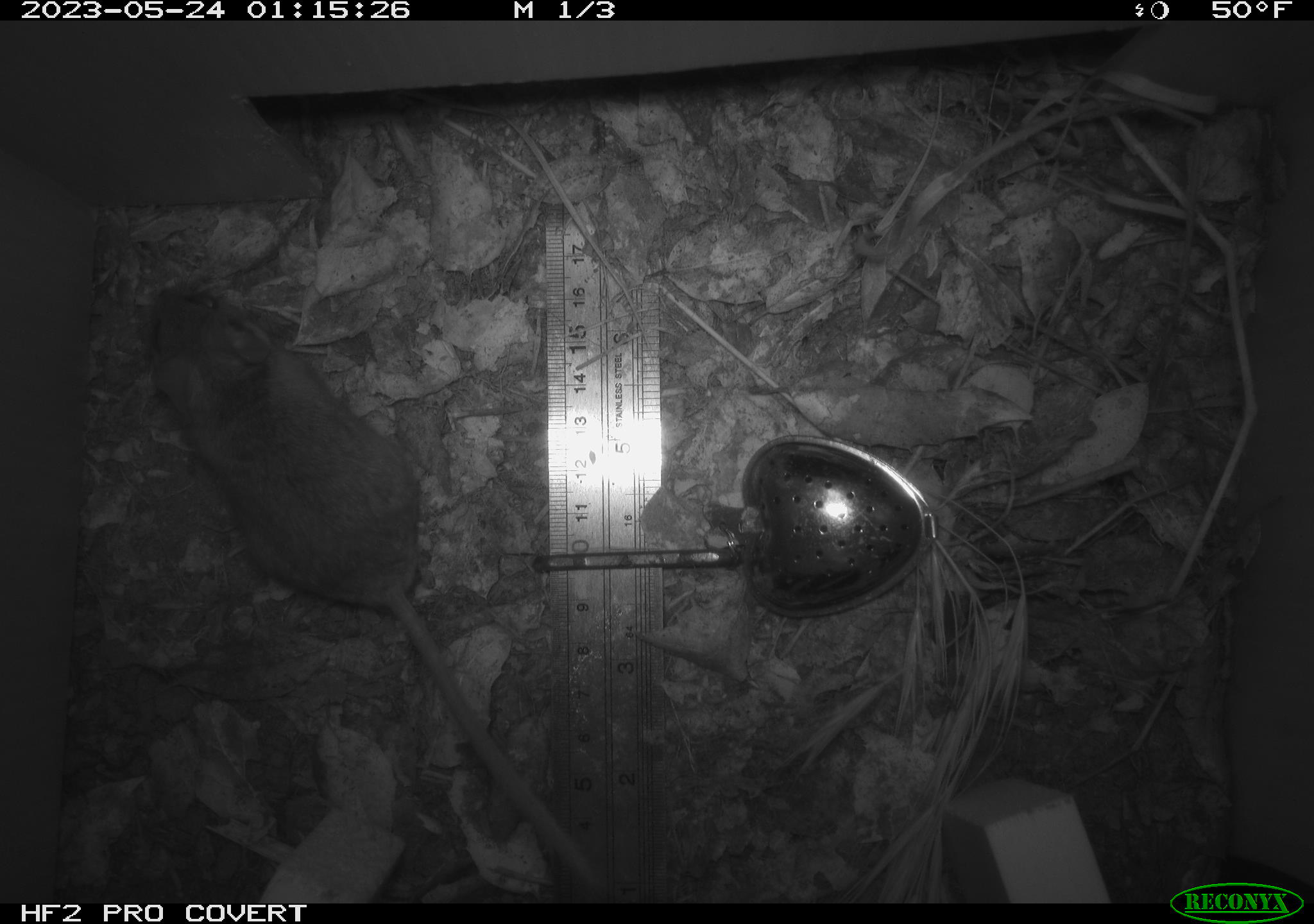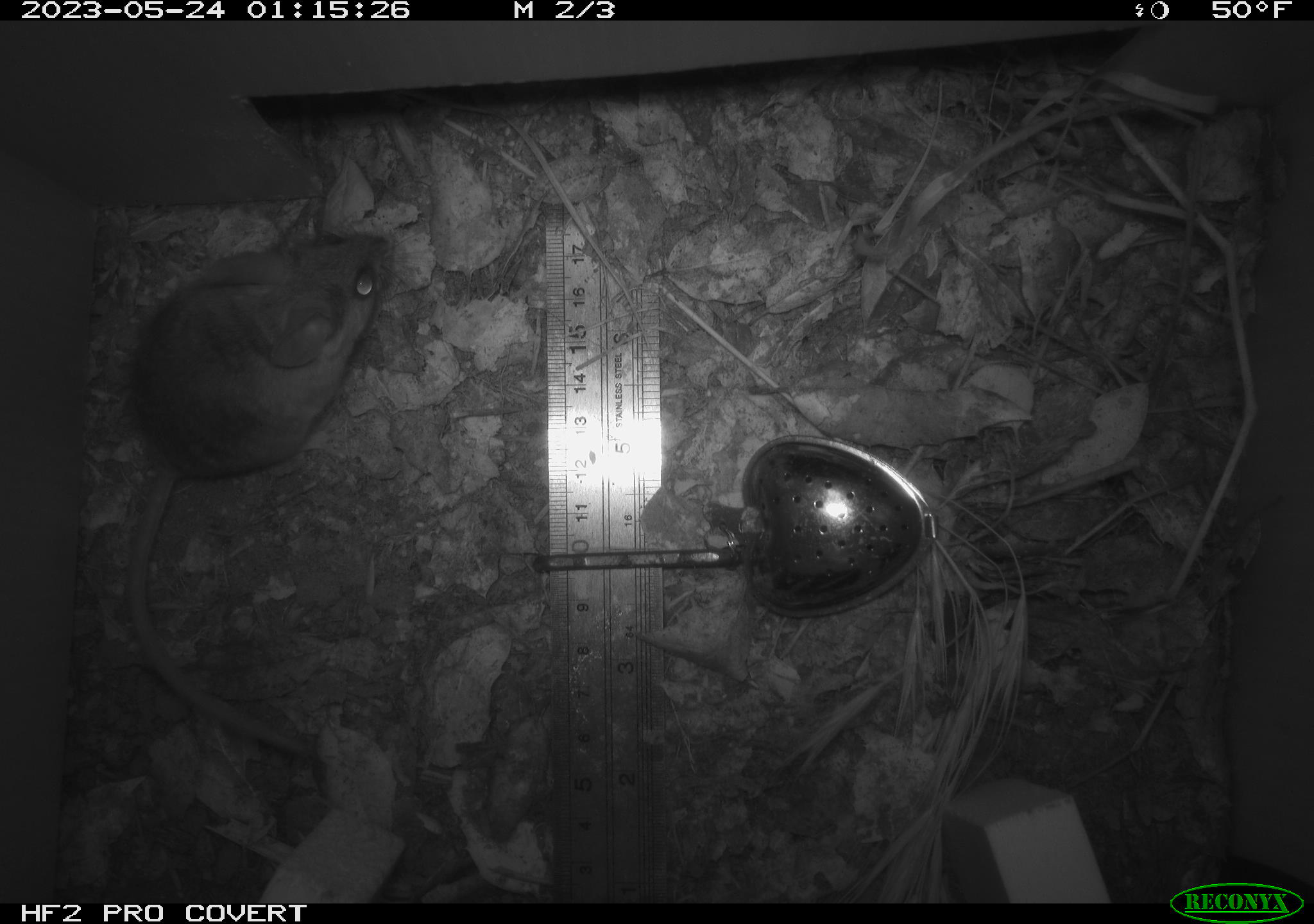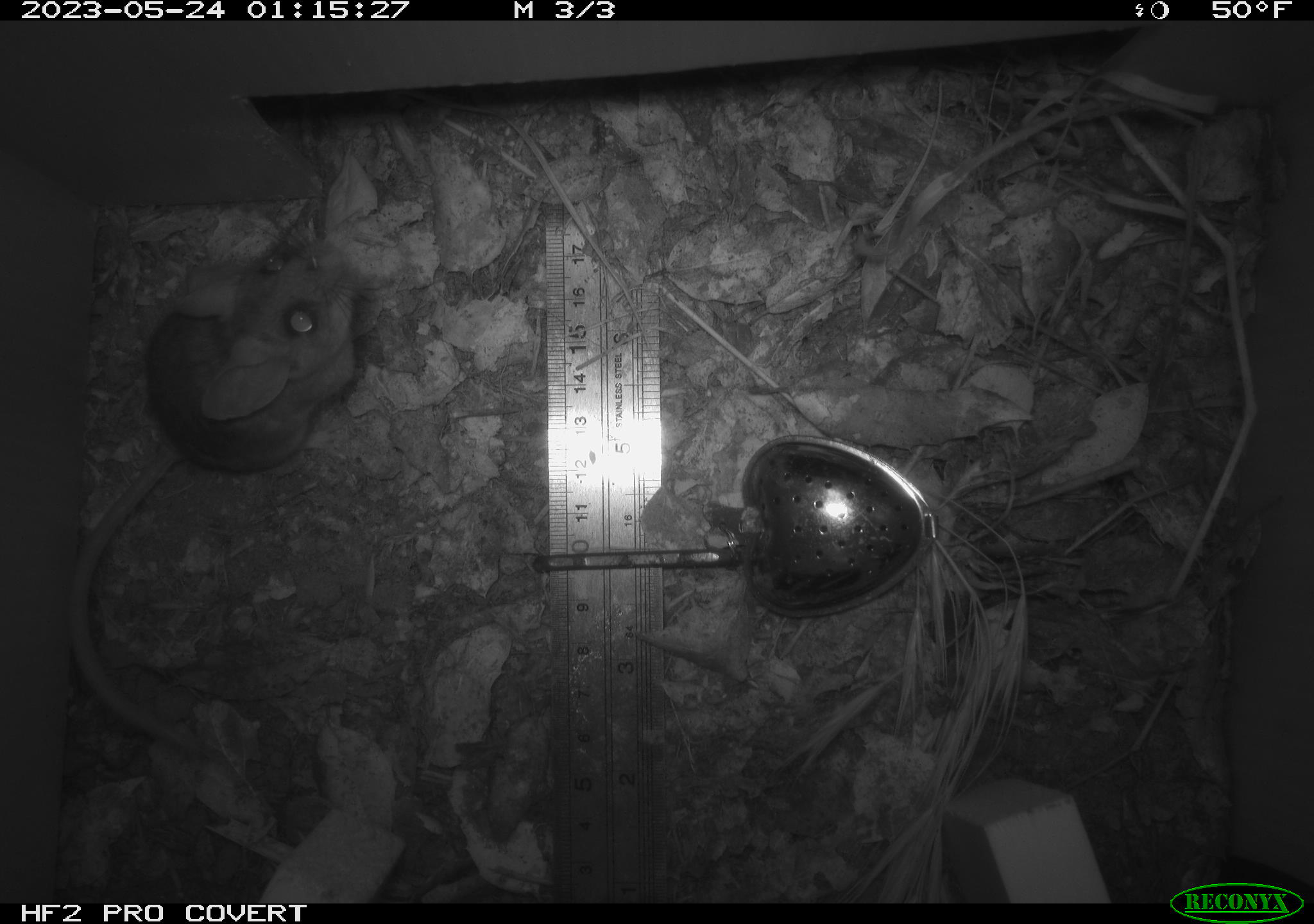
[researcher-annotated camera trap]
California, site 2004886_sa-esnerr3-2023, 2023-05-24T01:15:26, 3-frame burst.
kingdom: Animalia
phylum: Chordata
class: Mammalia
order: Rodentia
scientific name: Rodentia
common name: mouse species